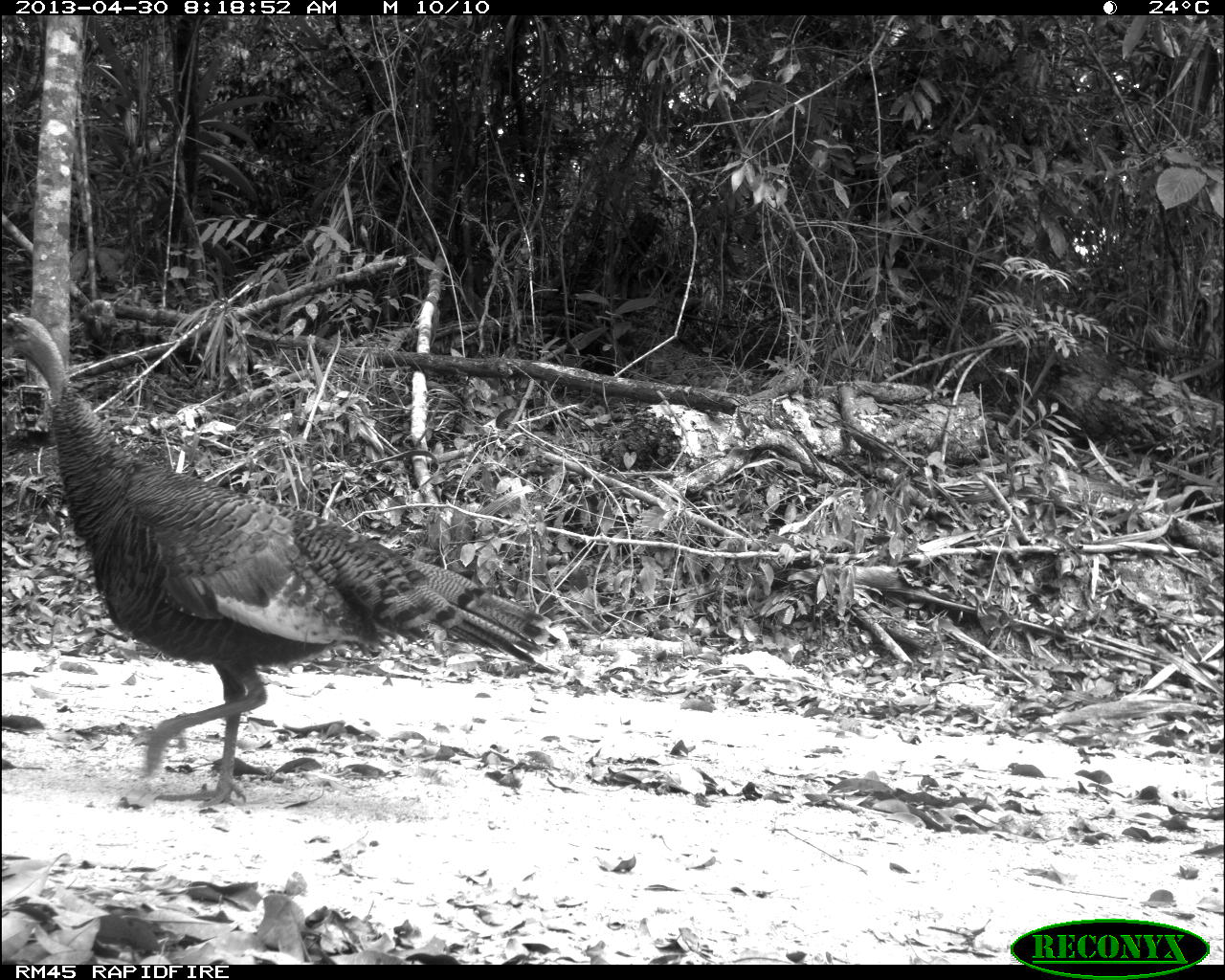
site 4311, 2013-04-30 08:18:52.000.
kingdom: Animalia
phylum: Chordata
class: Aves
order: Galliformes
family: Phasianidae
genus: Meleagris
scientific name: Meleagris ocellata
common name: ocellated turkey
Meleagris ocellata (ocellated turkey), count 1, sex female.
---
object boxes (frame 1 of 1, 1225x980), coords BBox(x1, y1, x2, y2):
meleagris ocellata: BBox(3, 312, 558, 810)